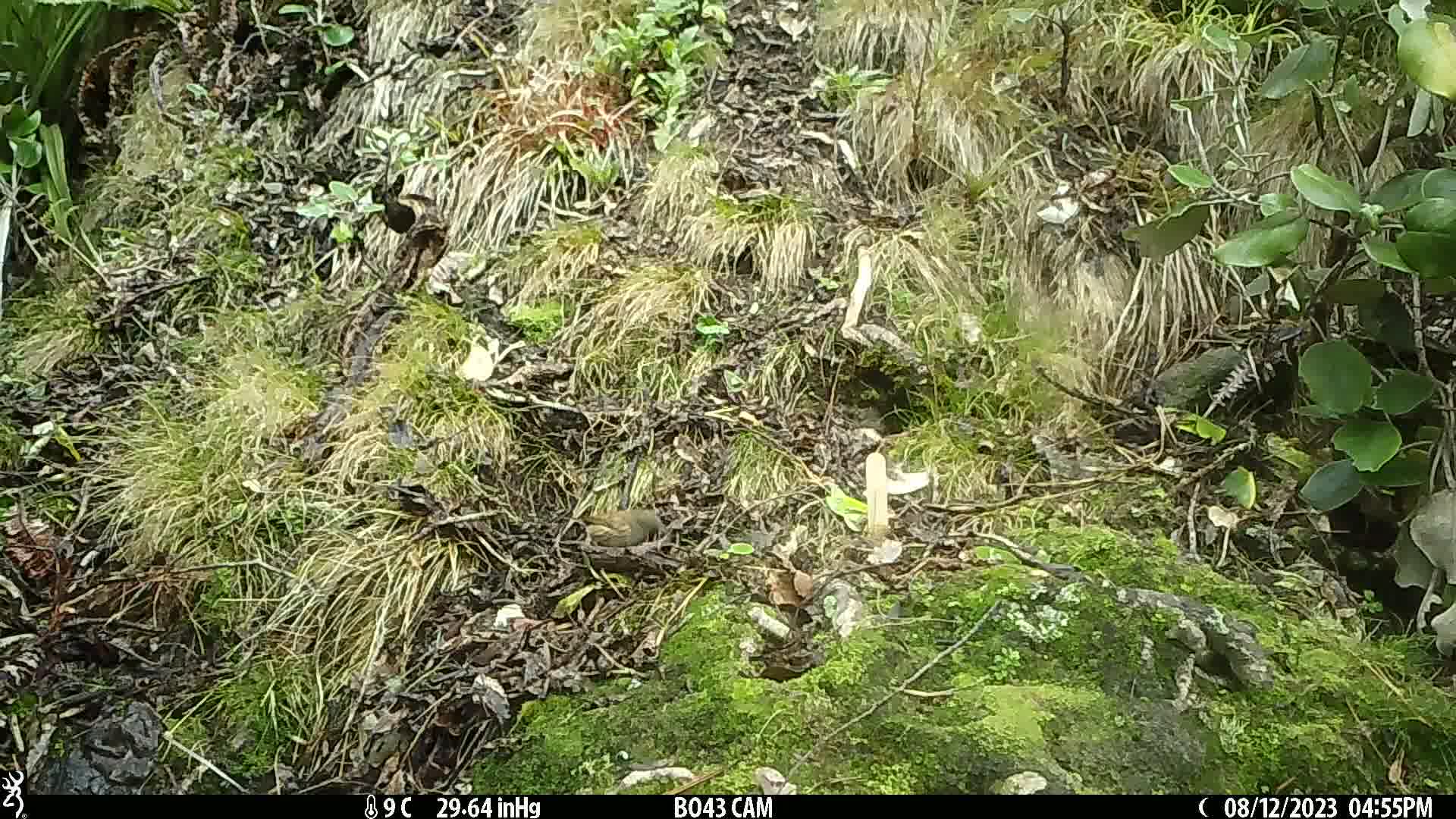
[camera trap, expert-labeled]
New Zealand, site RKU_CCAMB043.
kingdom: Animalia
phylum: Chordata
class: Aves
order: Passeriformes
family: Prunellidae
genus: Prunella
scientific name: Prunella modularis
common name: dunnock